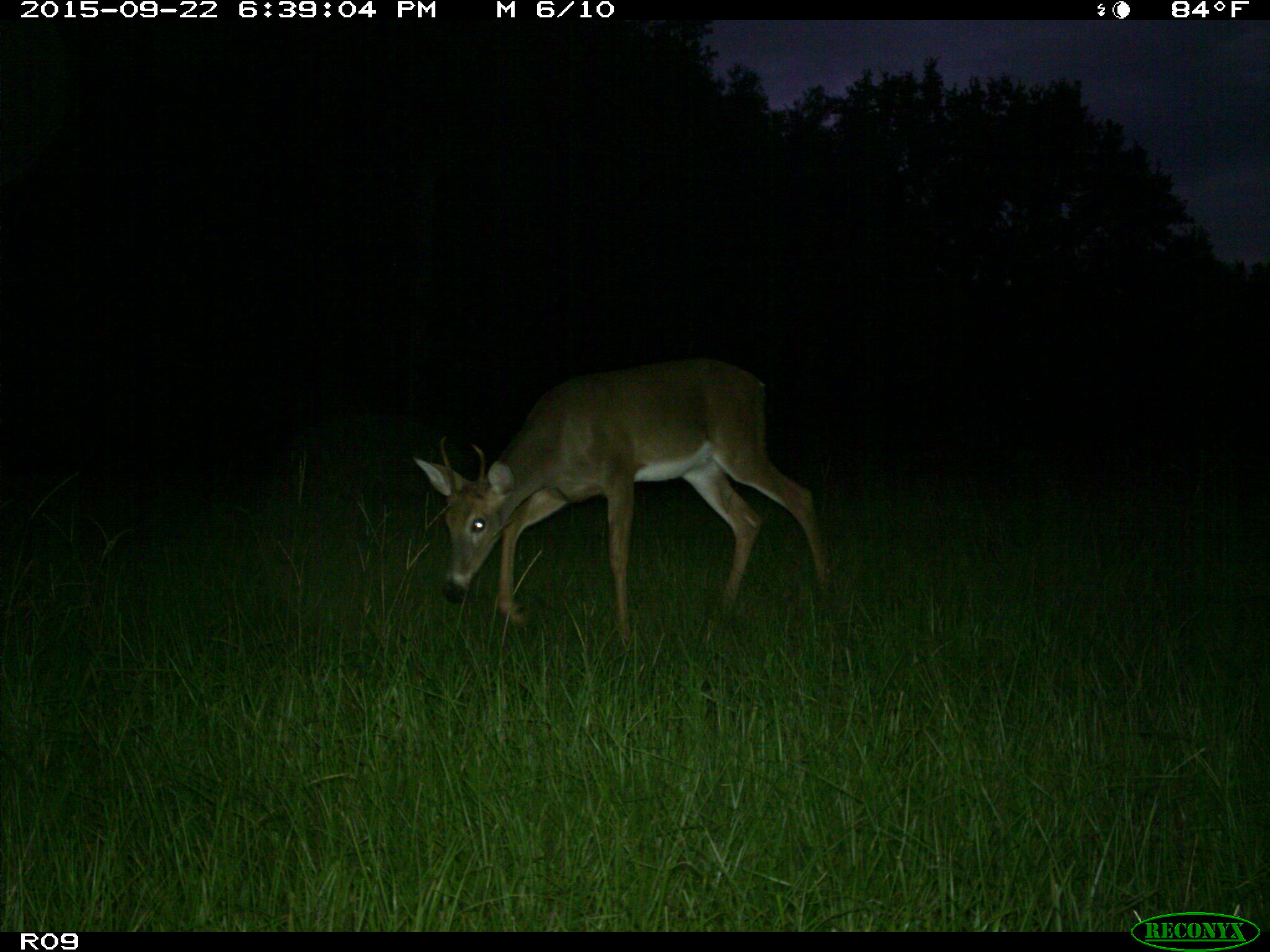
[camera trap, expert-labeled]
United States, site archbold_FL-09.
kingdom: Animalia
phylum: Chordata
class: Mammalia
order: Artiodactyla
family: Cervidae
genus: Odocoileus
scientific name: Odocoileus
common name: deer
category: unidentified deer